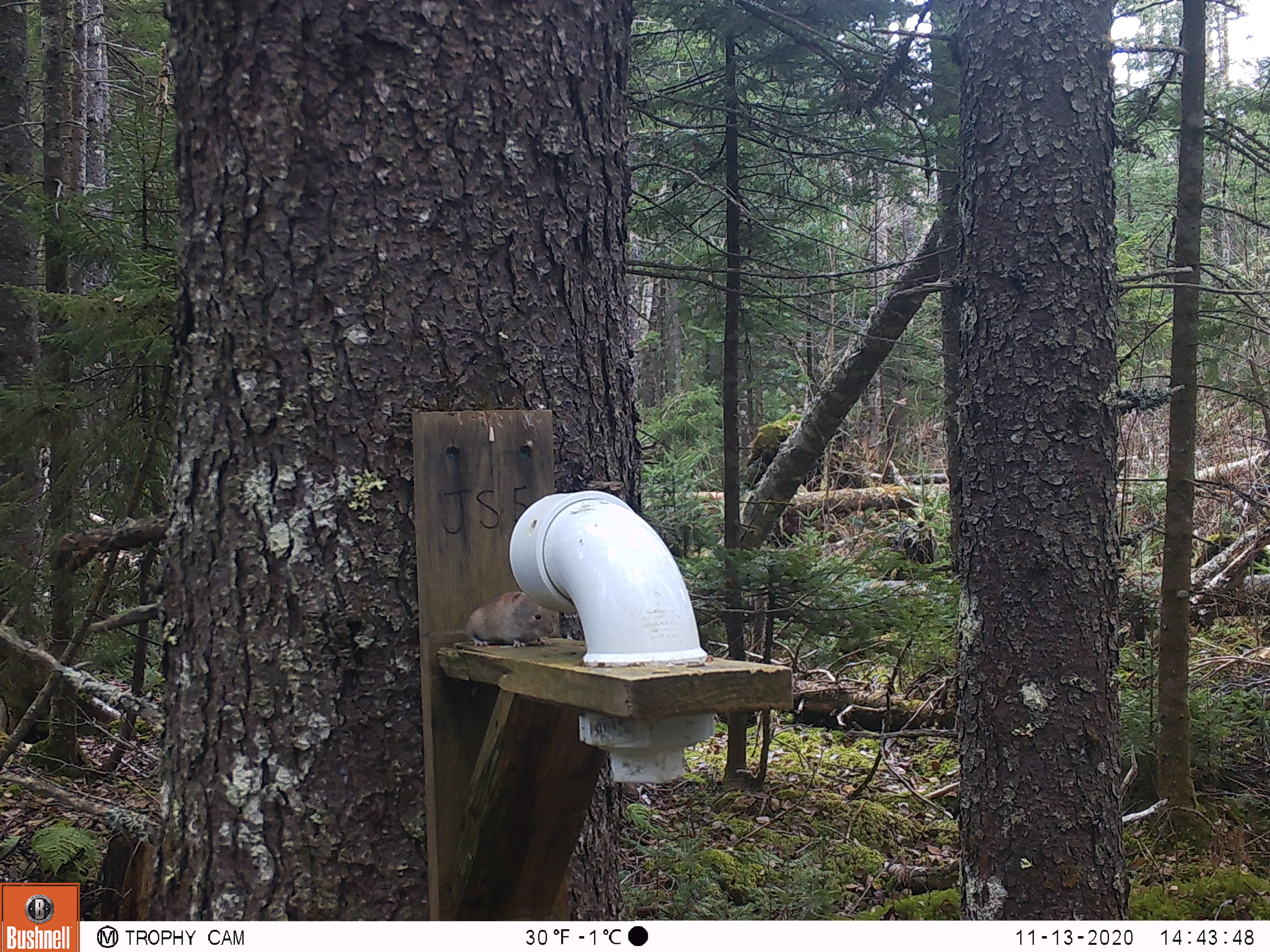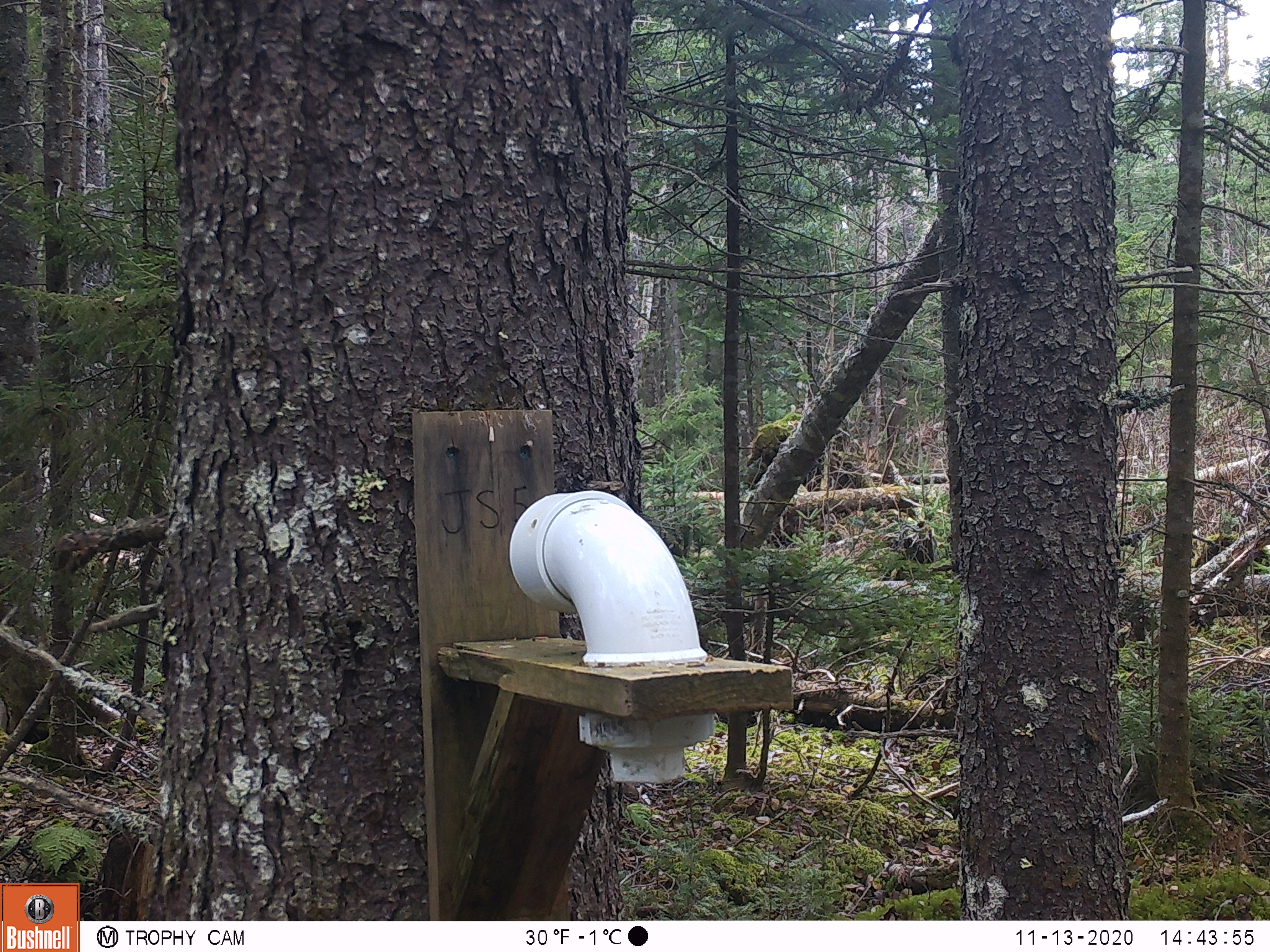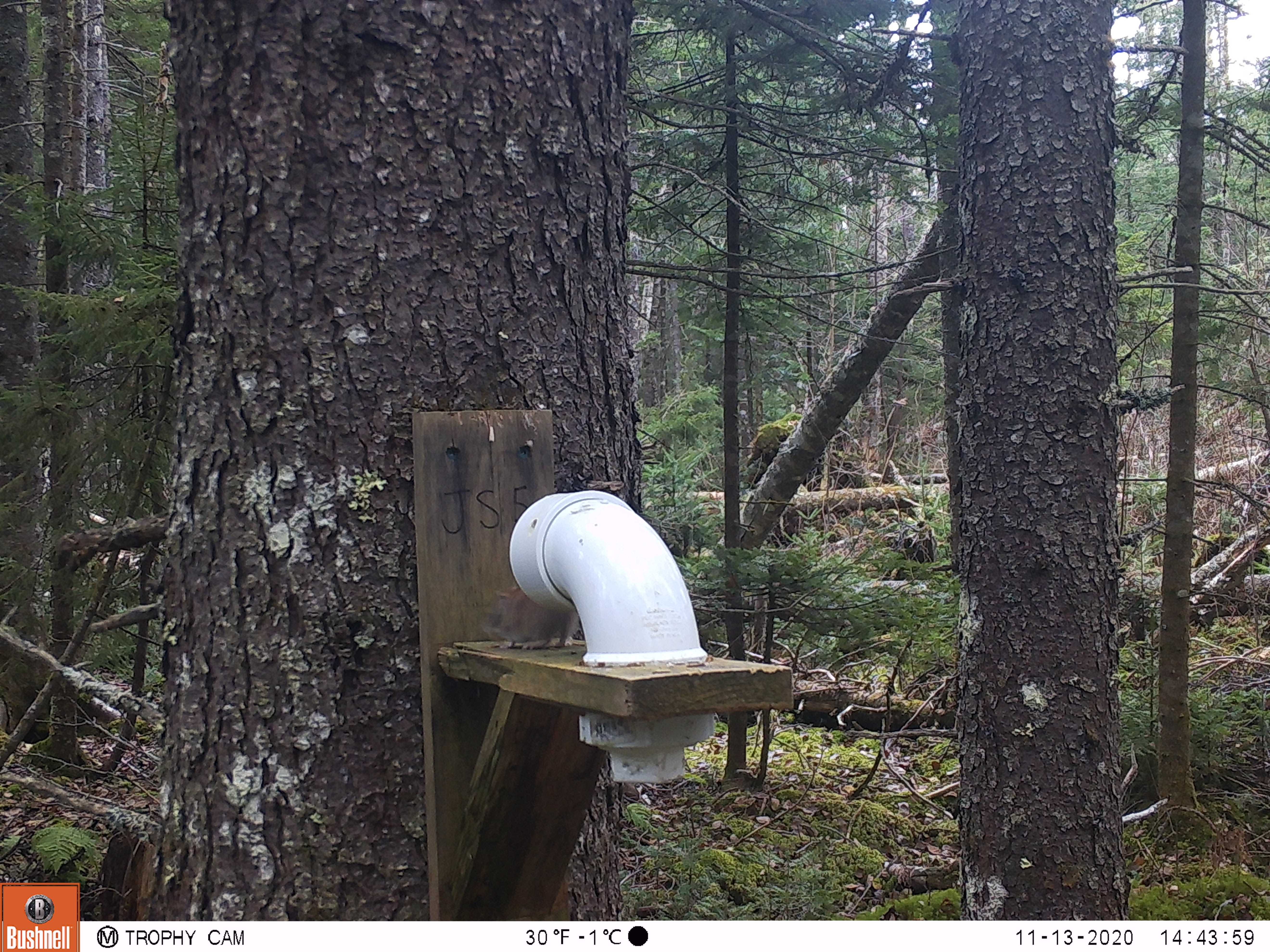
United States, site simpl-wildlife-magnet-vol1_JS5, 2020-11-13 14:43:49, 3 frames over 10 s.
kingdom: Animalia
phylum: Chordata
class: Mammalia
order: Rodentia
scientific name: Rodentia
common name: mouse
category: mouse sp.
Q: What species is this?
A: Mouse sp. (mouse) (Rodentia).